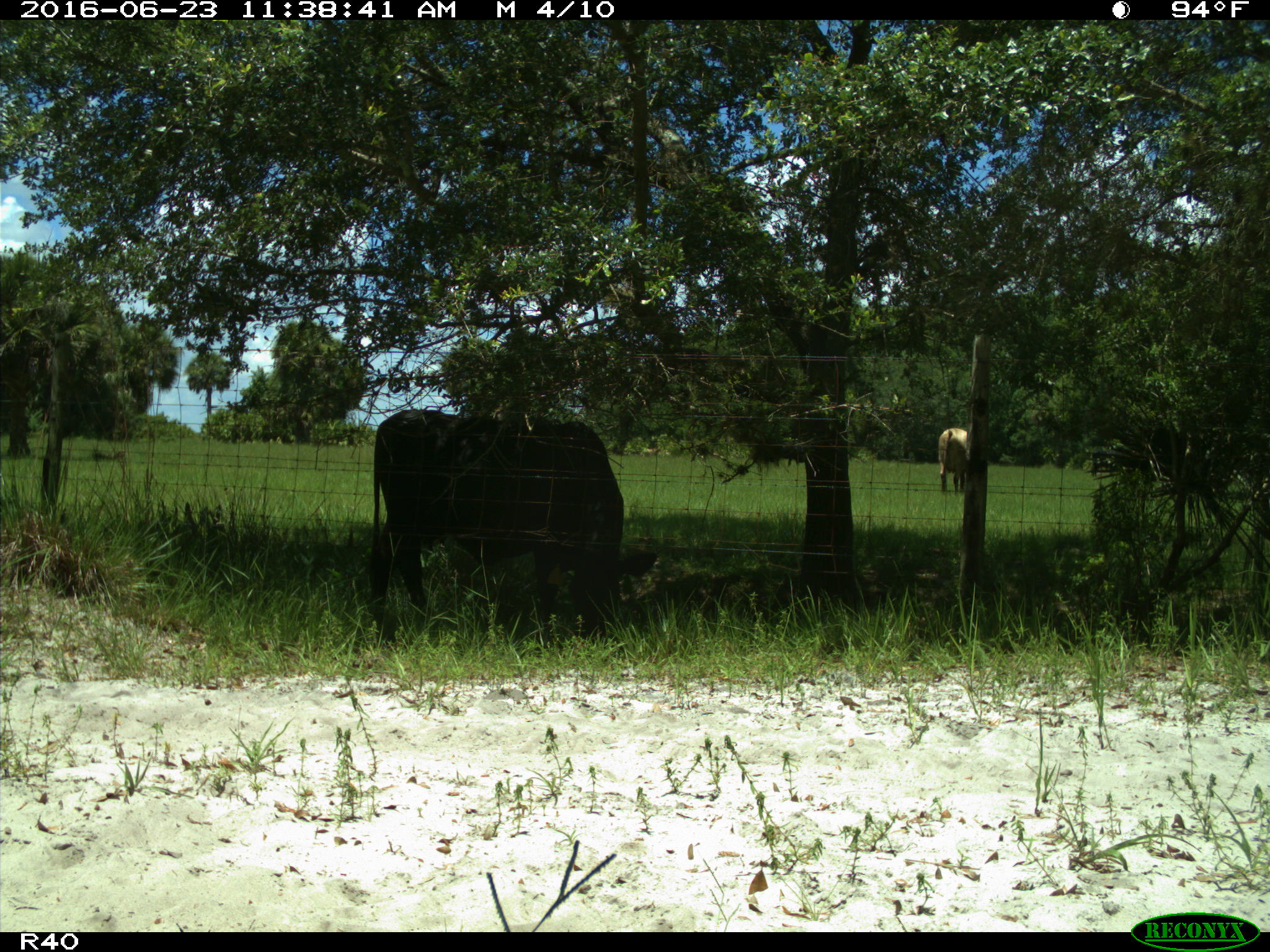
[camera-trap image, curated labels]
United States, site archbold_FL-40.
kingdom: Animalia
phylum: Chordata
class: Mammalia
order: Artiodactyla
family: Bovidae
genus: Bos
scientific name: Bos taurus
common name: domestic cow